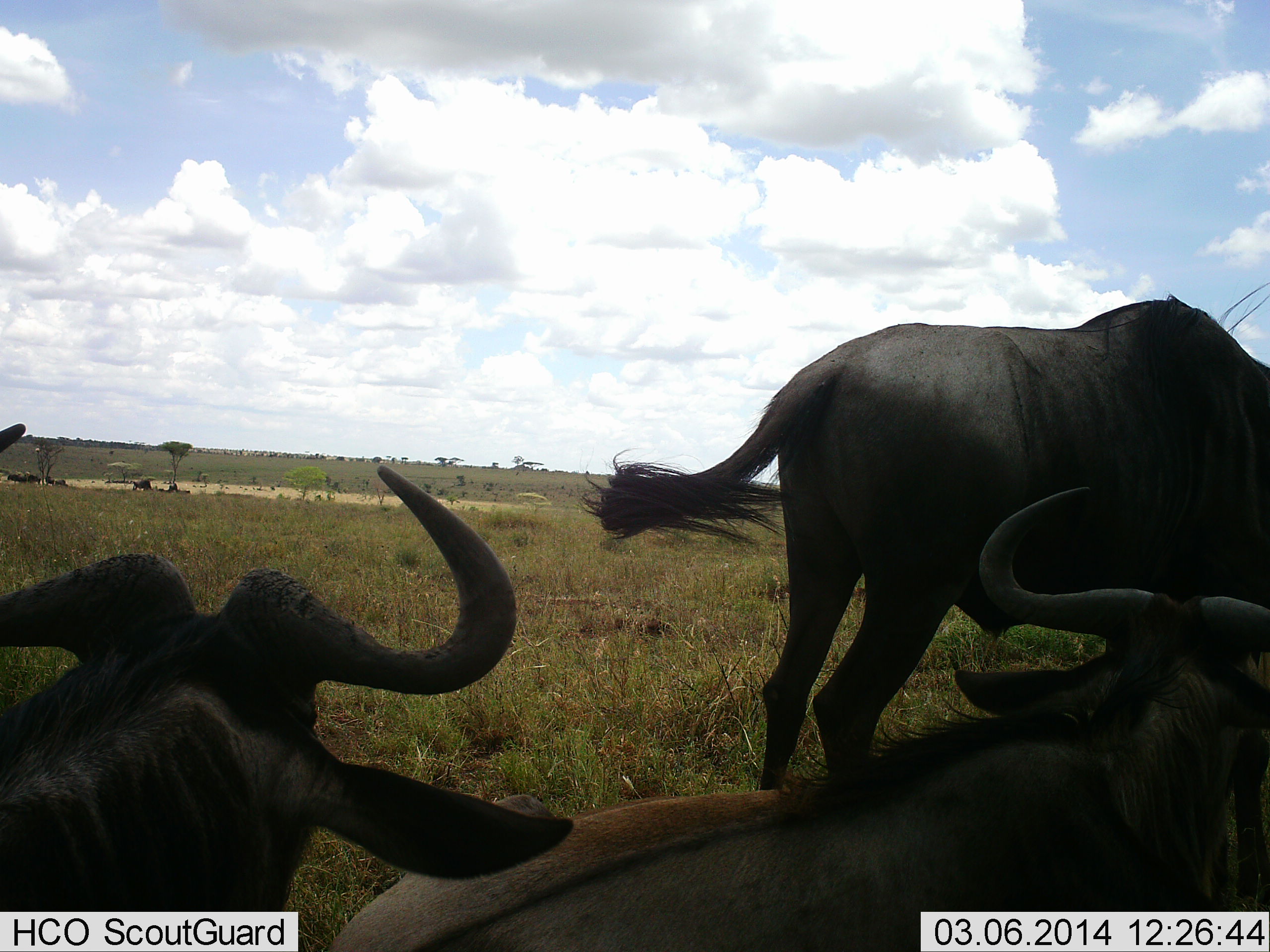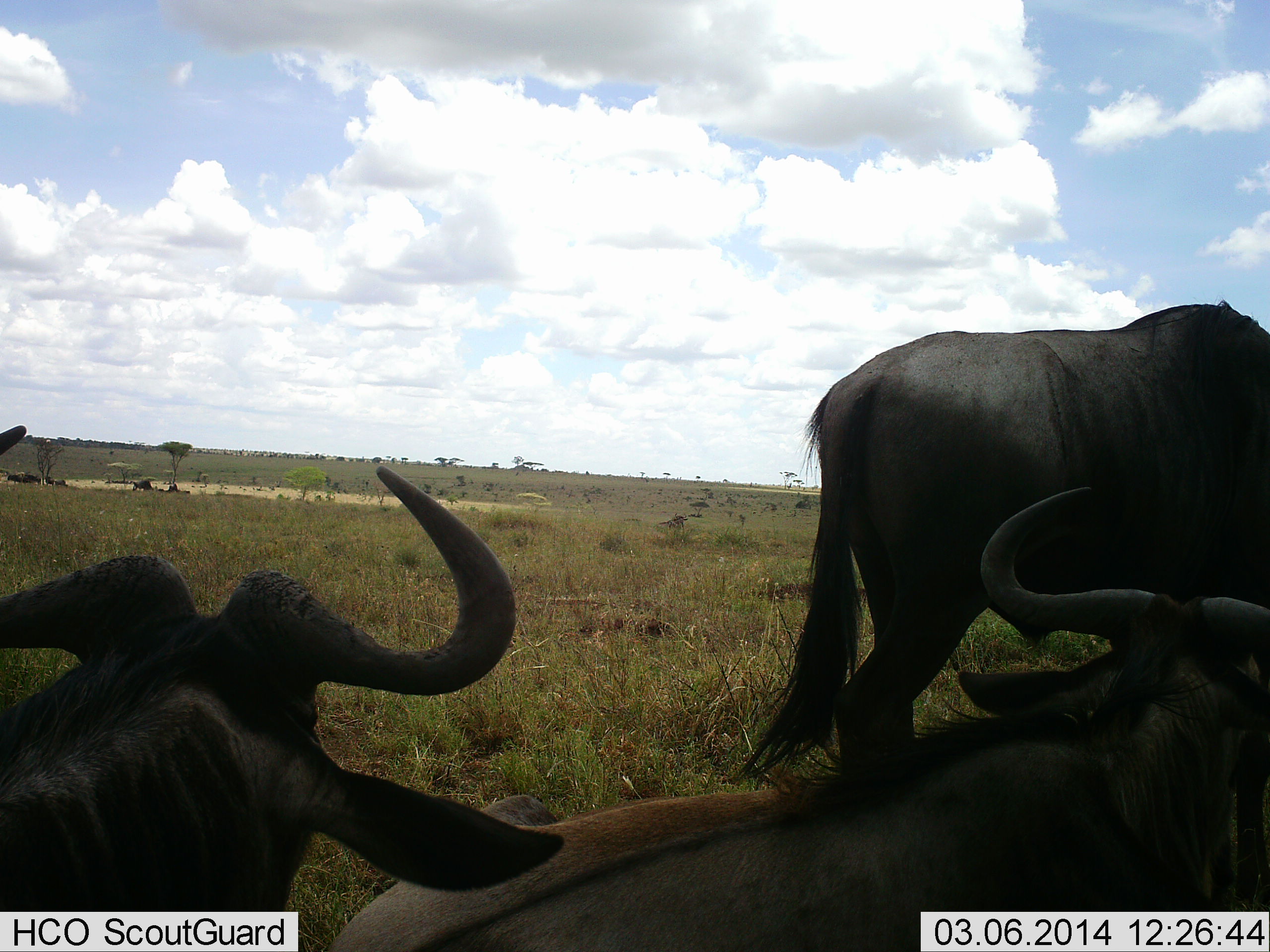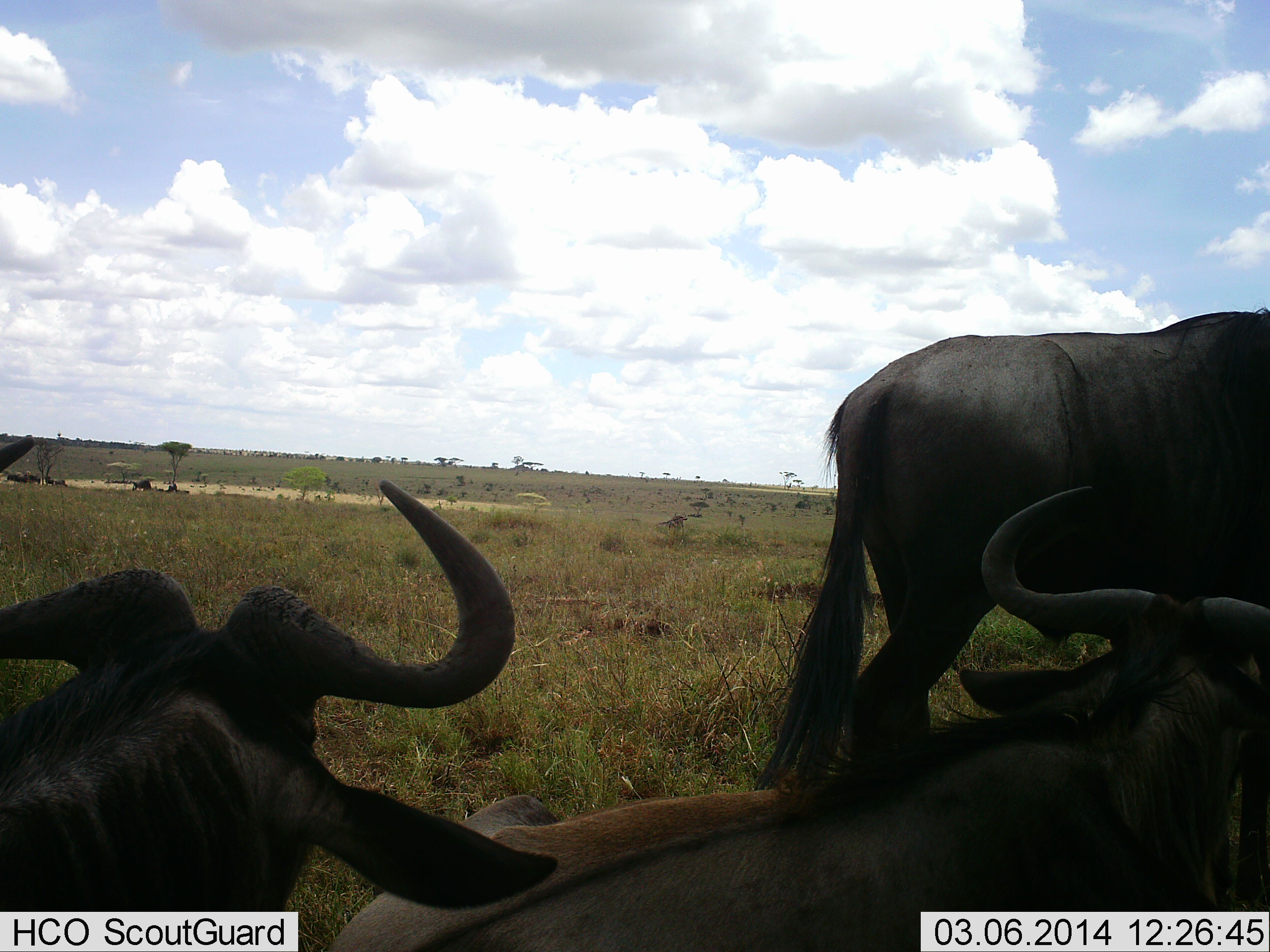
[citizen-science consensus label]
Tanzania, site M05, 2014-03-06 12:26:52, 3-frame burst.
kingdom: Animalia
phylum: Chordata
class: Mammalia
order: Artiodactyla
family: Bovidae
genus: Connochaetes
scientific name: Connochaetes taurinus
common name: blue wildebeest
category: wildebeest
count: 3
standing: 80%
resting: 100%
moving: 10%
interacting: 0%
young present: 0%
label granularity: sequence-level